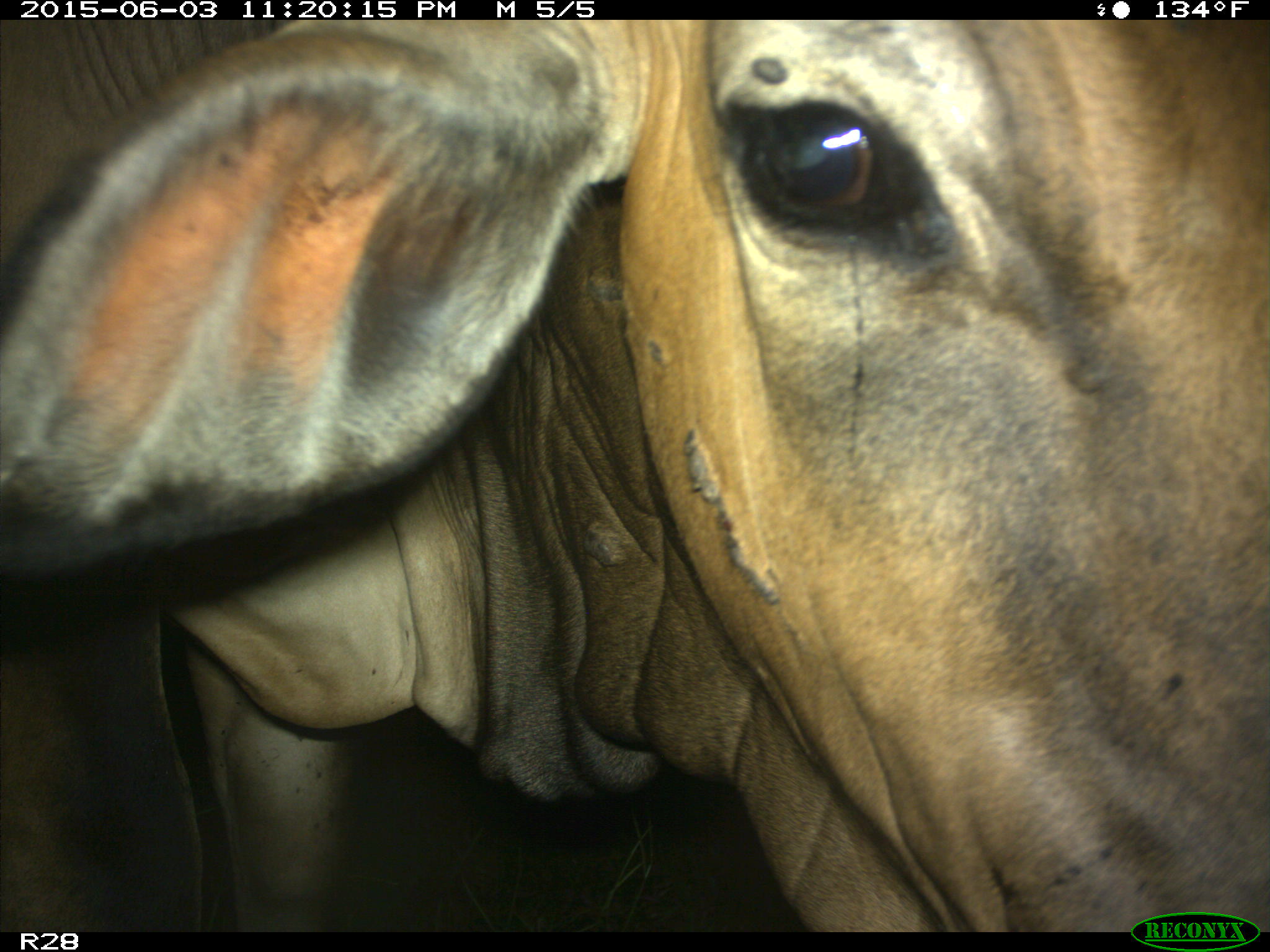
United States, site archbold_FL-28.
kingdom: Animalia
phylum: Chordata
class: Mammalia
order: Artiodactyla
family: Bovidae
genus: Bos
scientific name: Bos taurus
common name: domestic cow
Bos taurus (domestic cow).